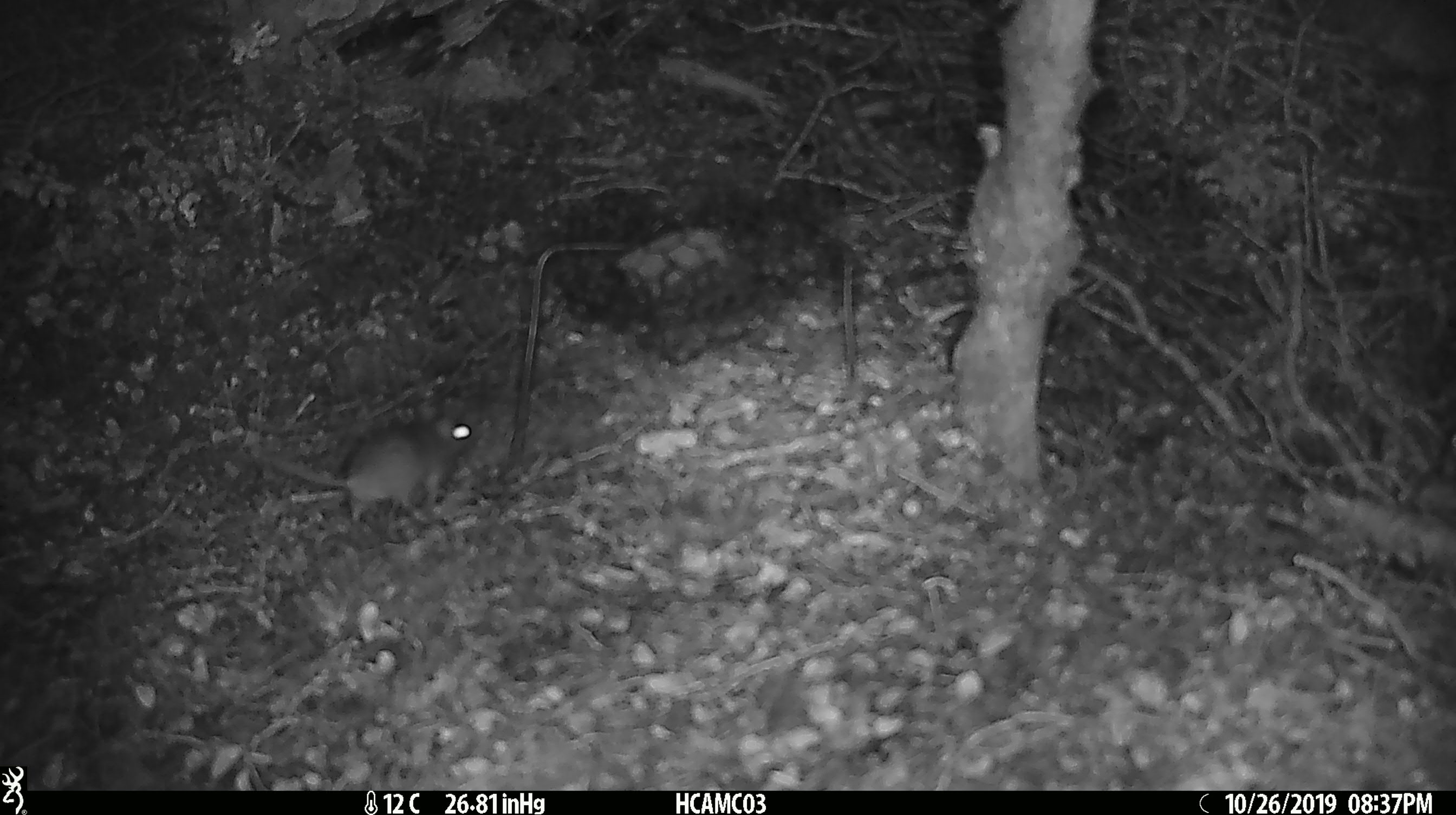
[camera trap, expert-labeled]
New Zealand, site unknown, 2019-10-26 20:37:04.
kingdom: Animalia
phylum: Chordata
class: Mammalia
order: Rodentia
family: Muridae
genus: Mus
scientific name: Mus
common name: mouse